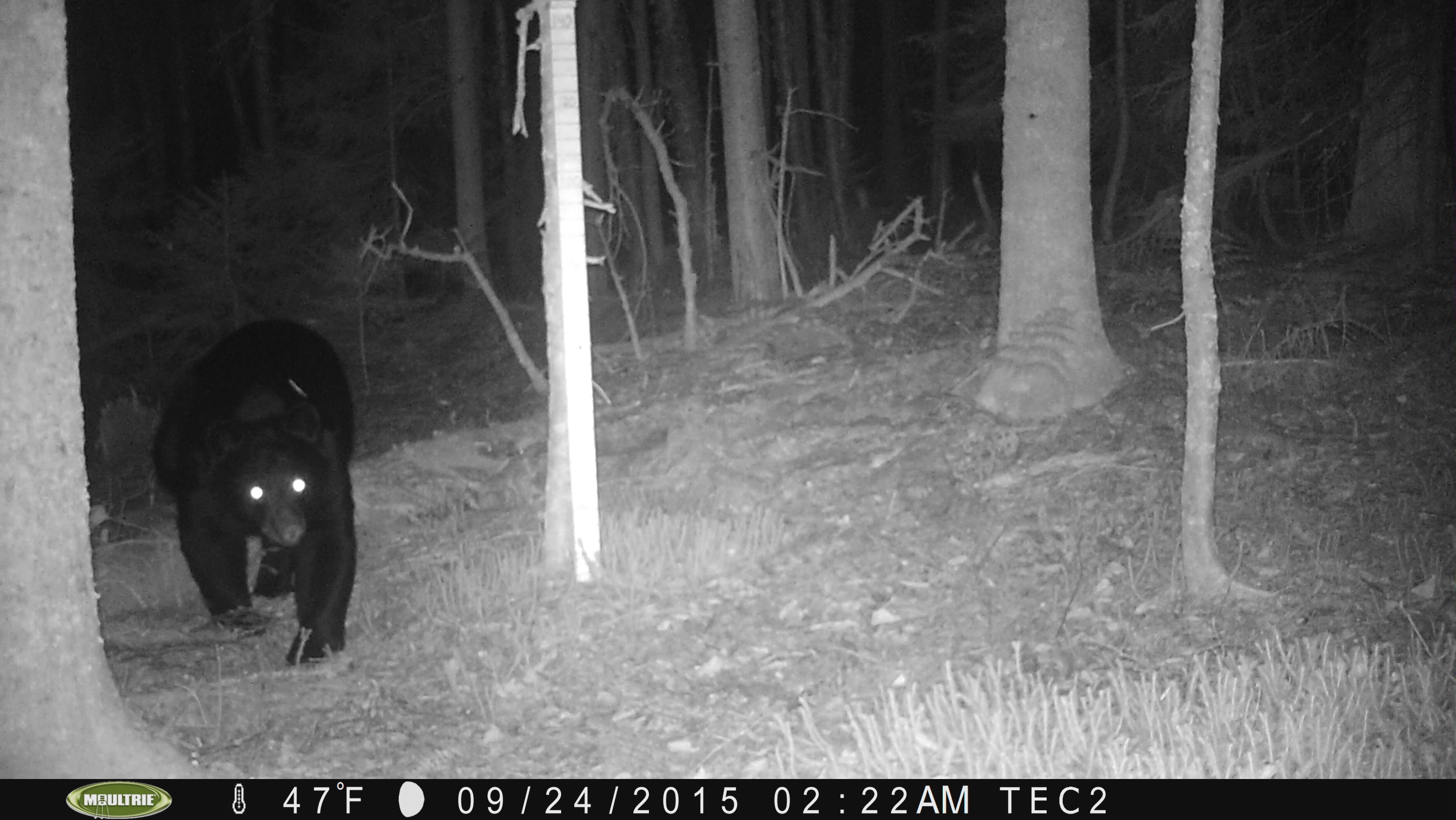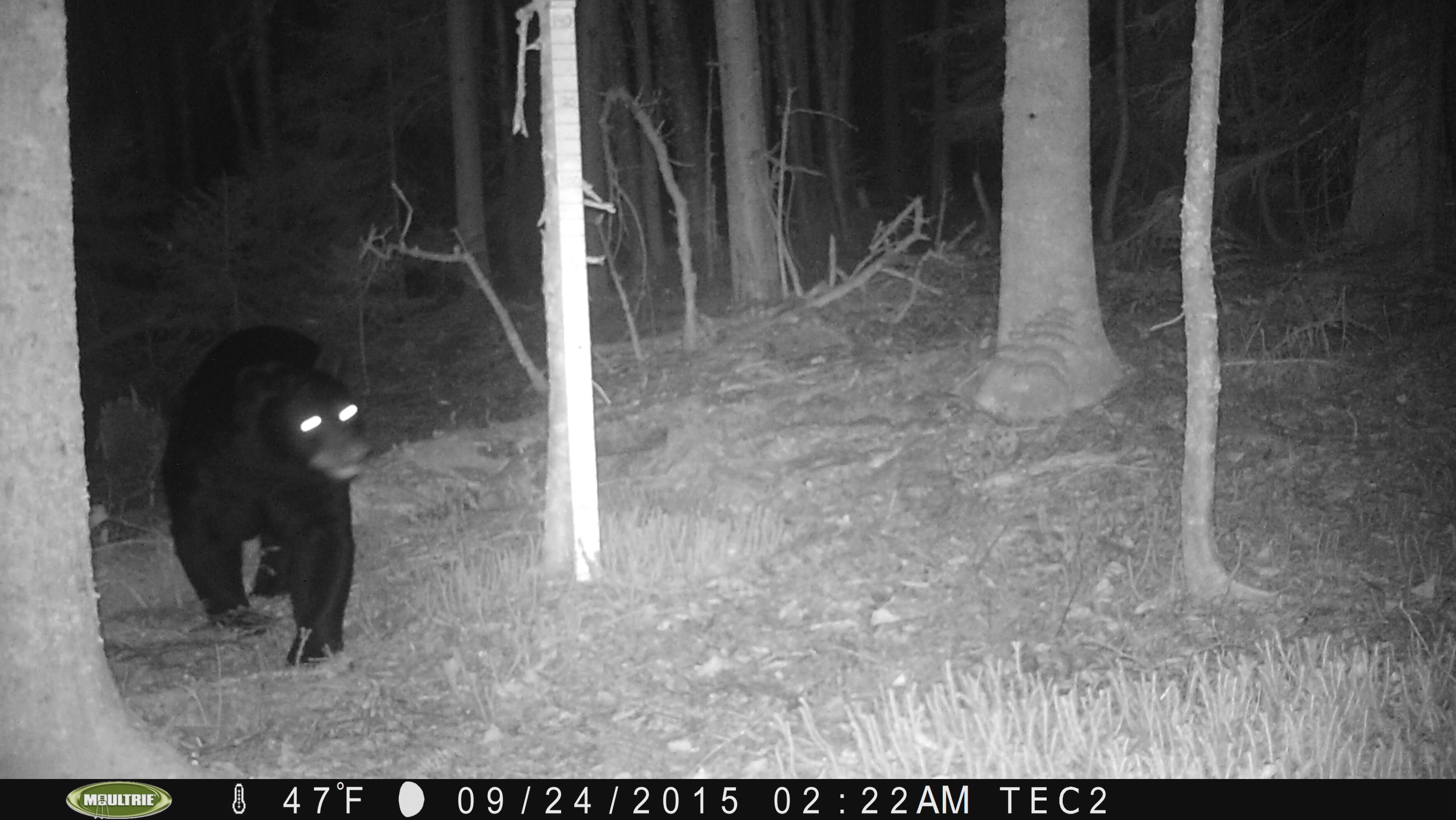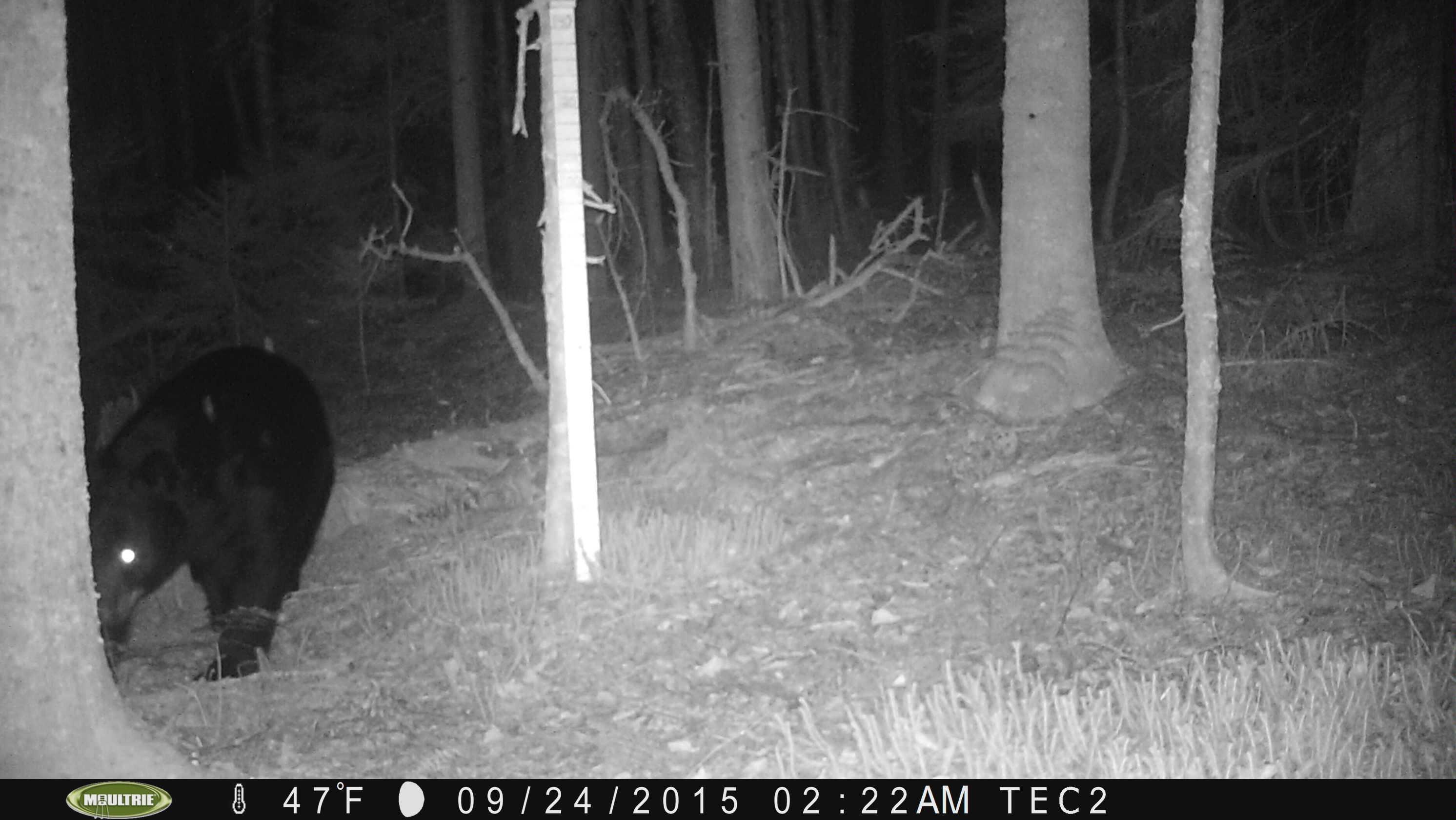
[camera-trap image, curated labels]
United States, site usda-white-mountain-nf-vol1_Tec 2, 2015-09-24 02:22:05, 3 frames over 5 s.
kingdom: Animalia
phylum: Chordata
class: Mammalia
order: Carnivora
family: Ursidae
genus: Ursus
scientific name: Ursus americanus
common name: black bear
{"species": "black bear (Ursus americanus)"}